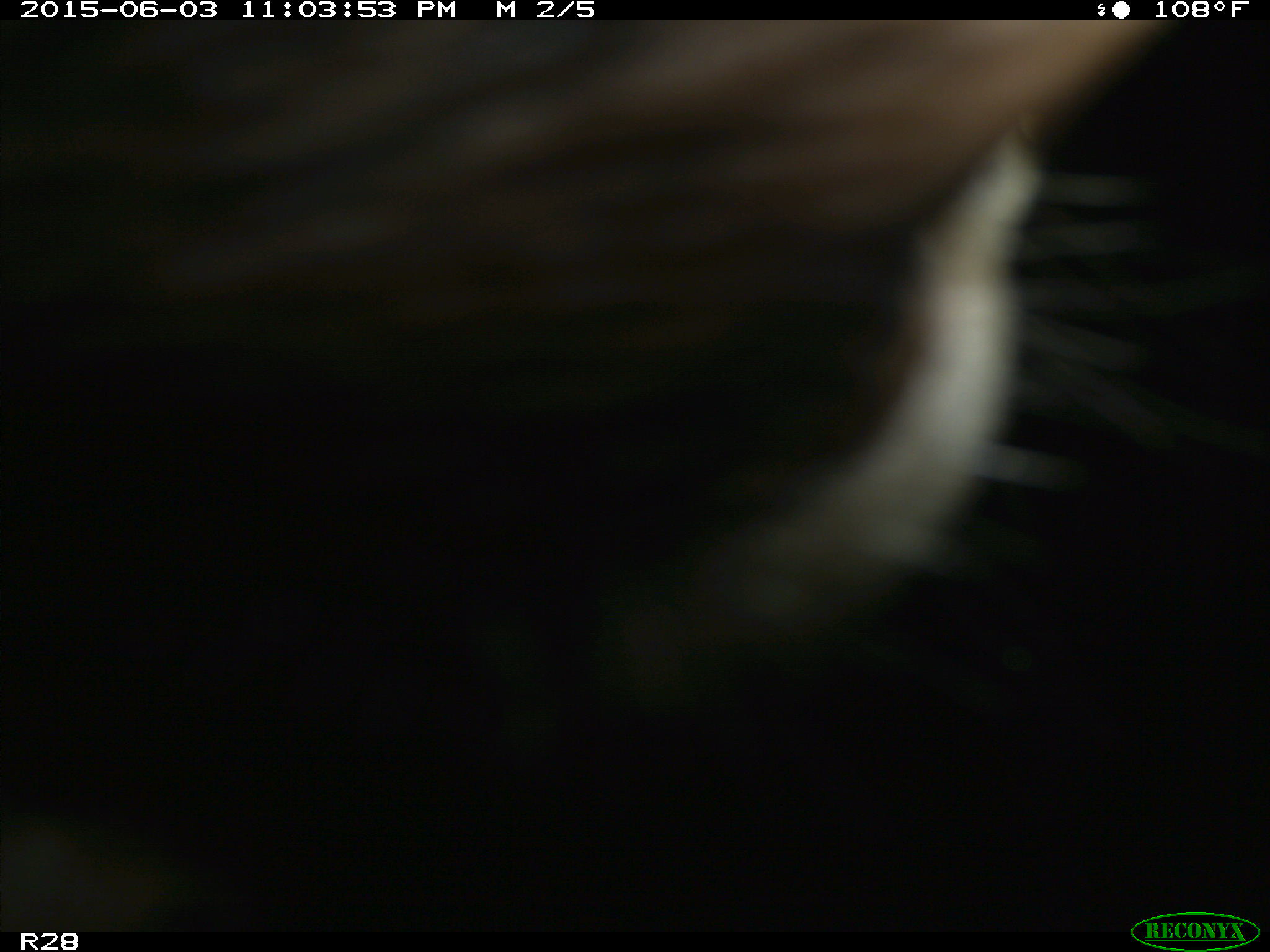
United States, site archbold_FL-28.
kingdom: Animalia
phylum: Chordata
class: Mammalia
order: Artiodactyla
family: Bovidae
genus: Bos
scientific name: Bos taurus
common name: domestic cow